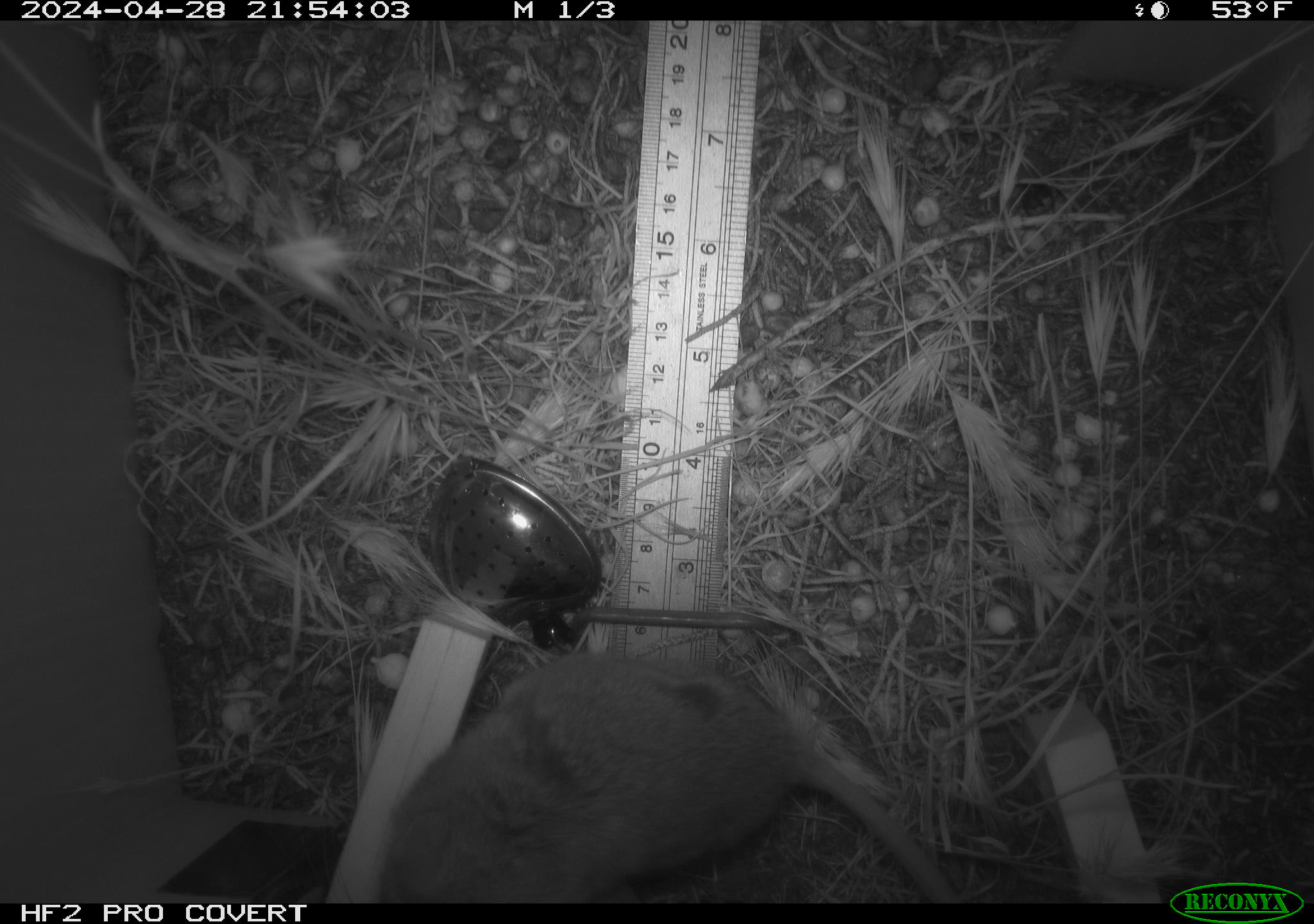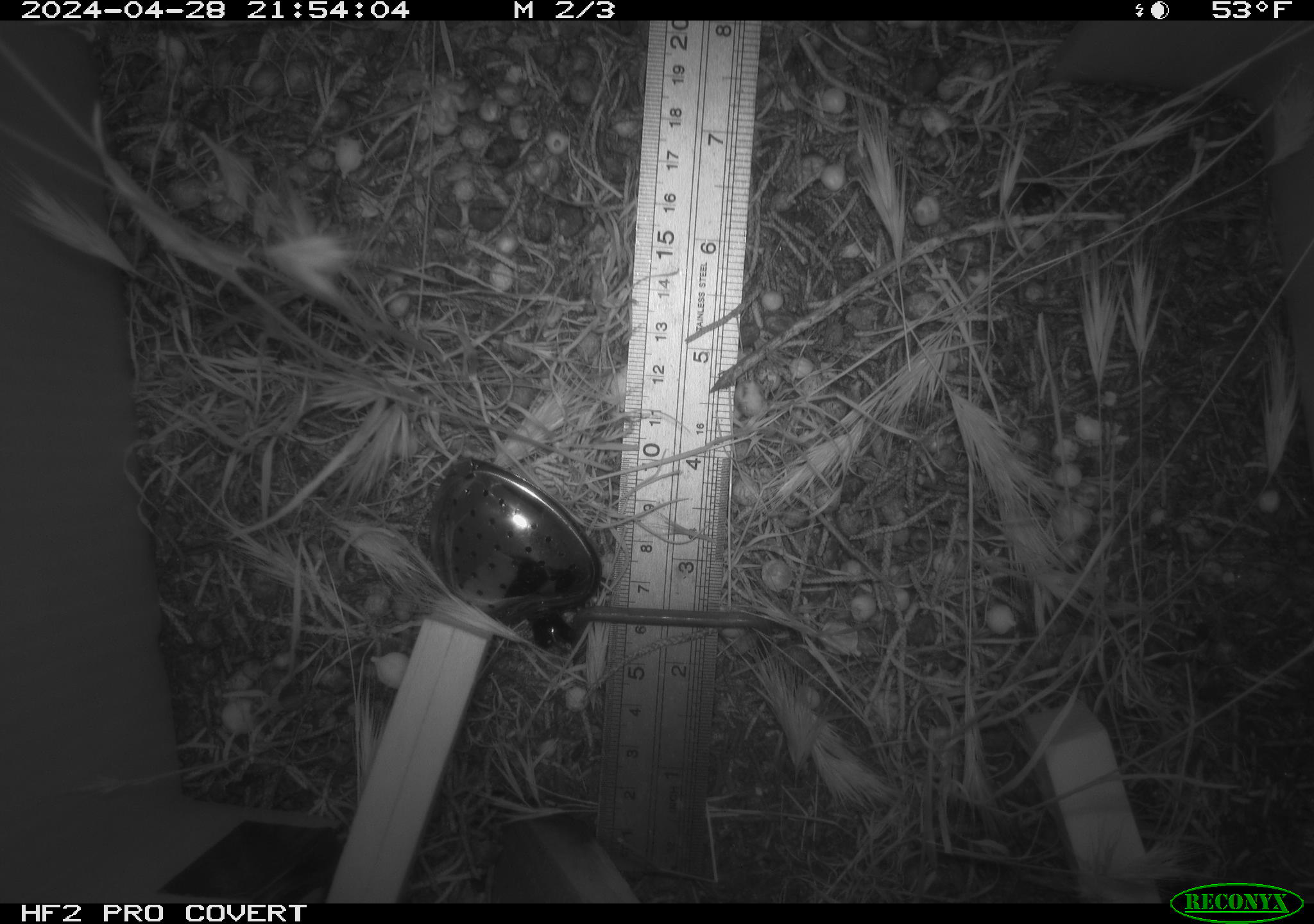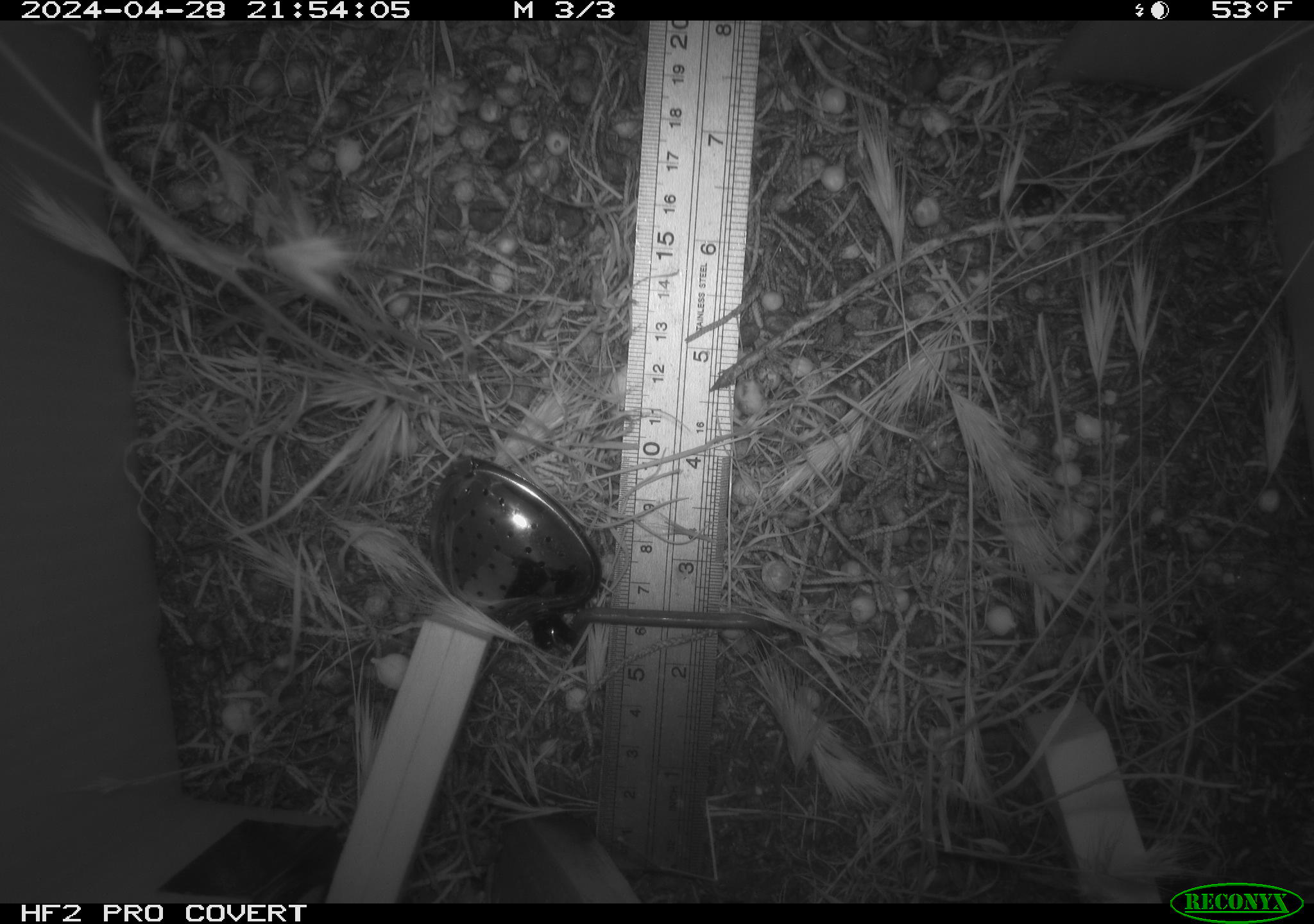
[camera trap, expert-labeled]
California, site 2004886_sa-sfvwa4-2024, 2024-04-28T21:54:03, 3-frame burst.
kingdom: Animalia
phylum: Chordata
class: Mammalia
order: Rodentia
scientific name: Rodentia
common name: mouse species